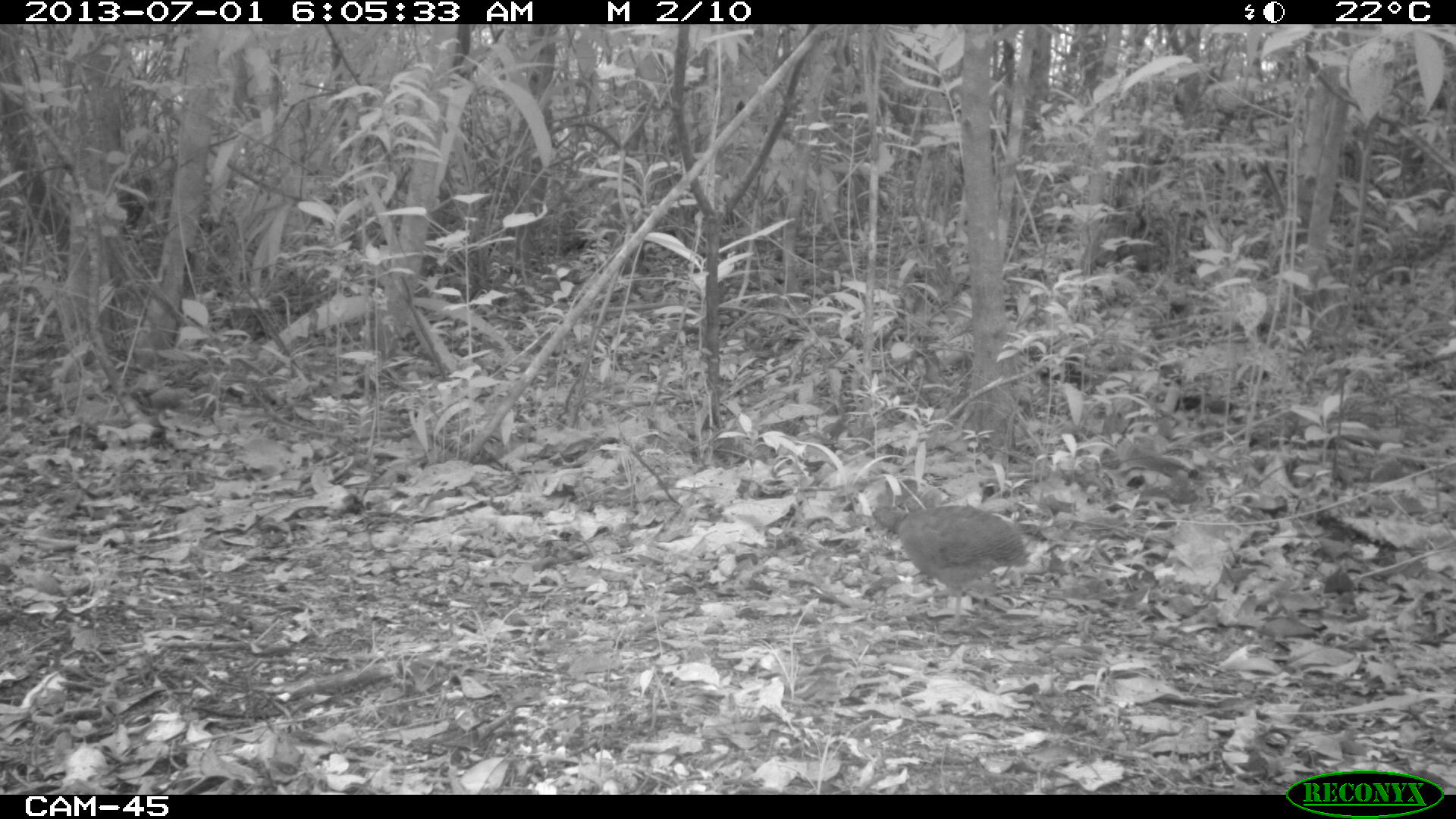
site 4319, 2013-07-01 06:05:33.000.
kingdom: Animalia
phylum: Chordata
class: Aves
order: Tinamiformes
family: Tinamidae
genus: Tinamus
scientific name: Tinamus major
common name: great tinamou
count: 1